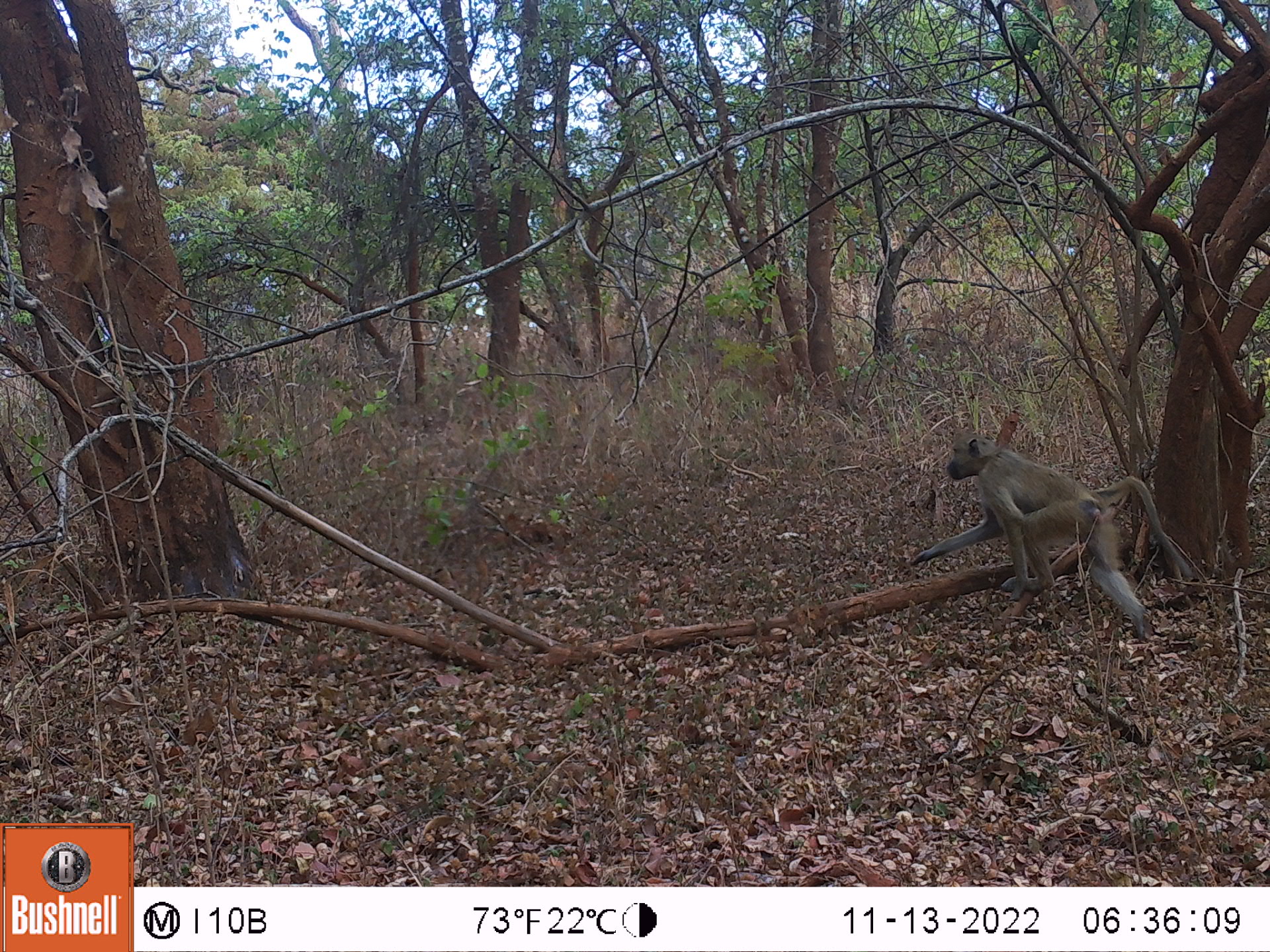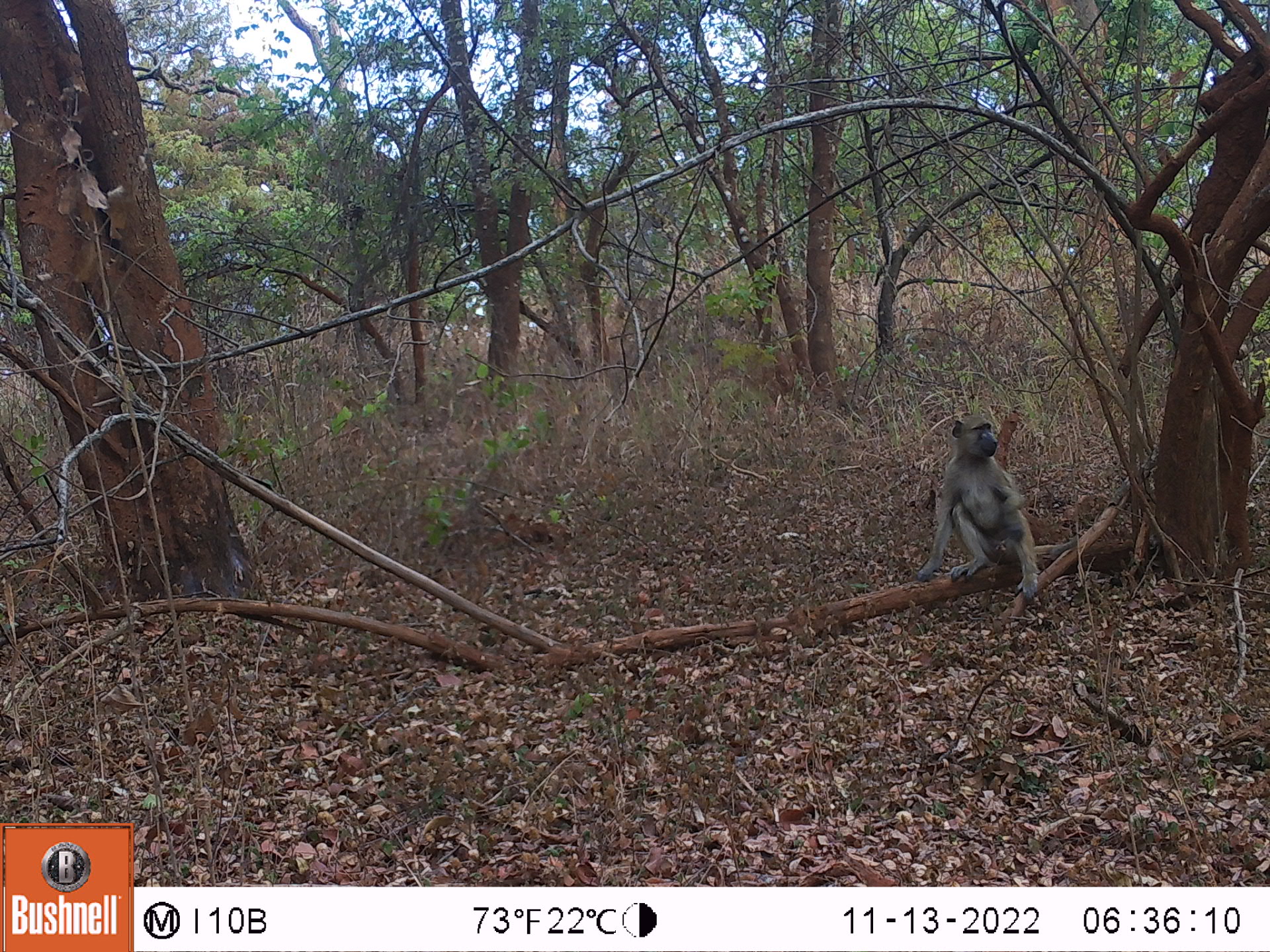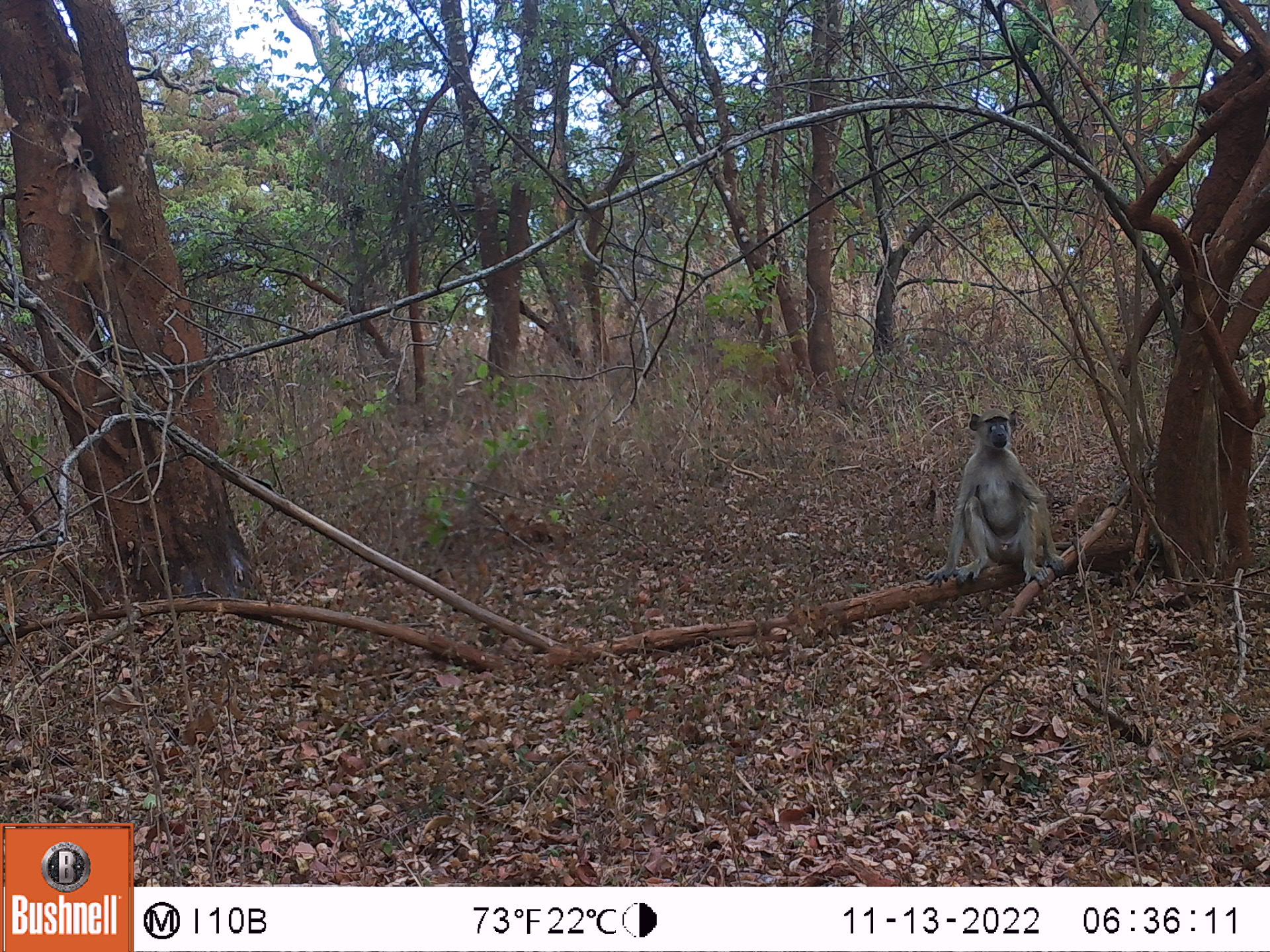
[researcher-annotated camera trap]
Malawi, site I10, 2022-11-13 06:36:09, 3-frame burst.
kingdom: Animalia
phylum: Chordata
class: Mammalia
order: Primates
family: Cercopithecidae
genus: Papio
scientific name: Papio cynocephalus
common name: yellow baboon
Yellow baboon (Papio cynocephalus), count 1.